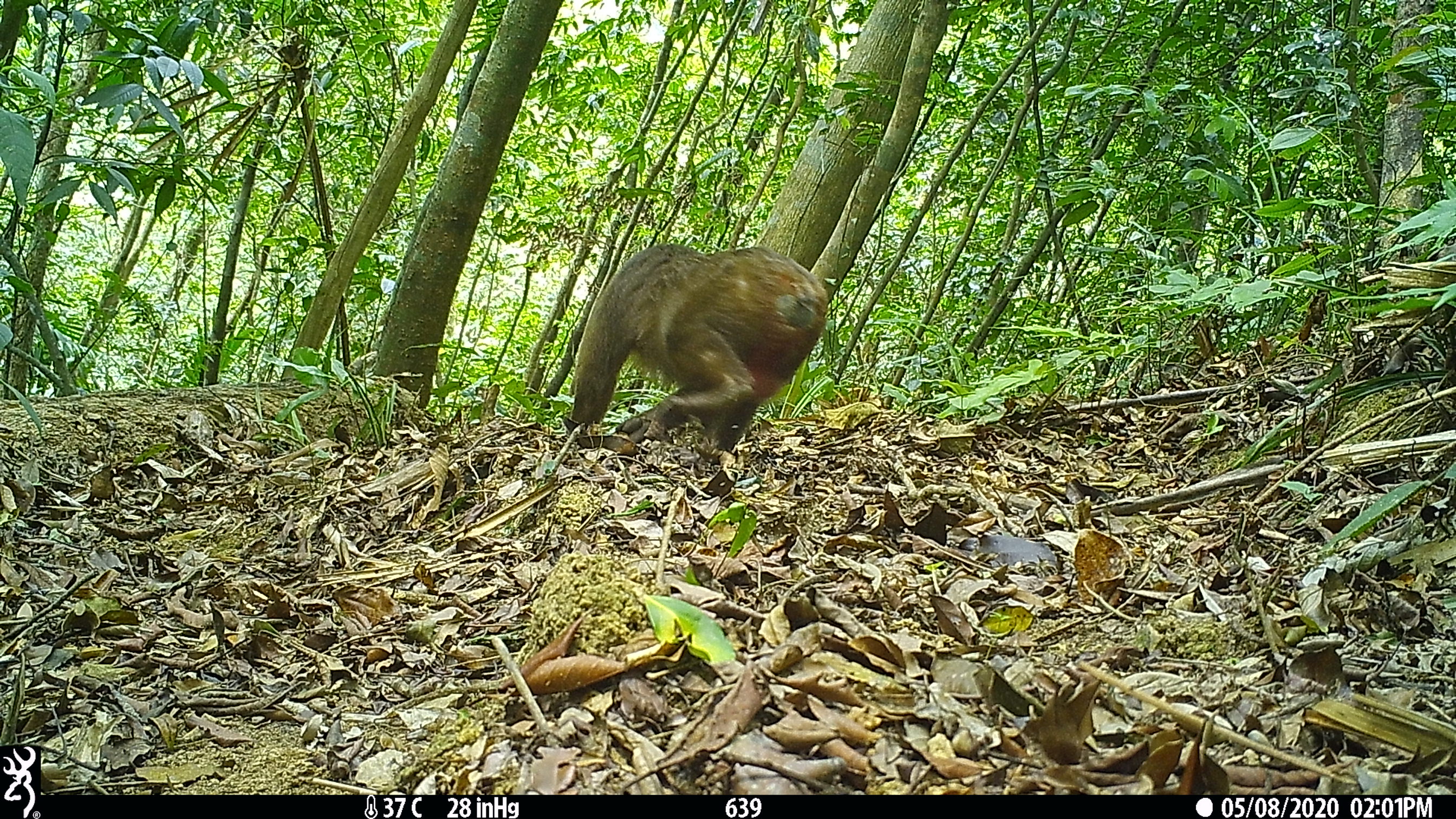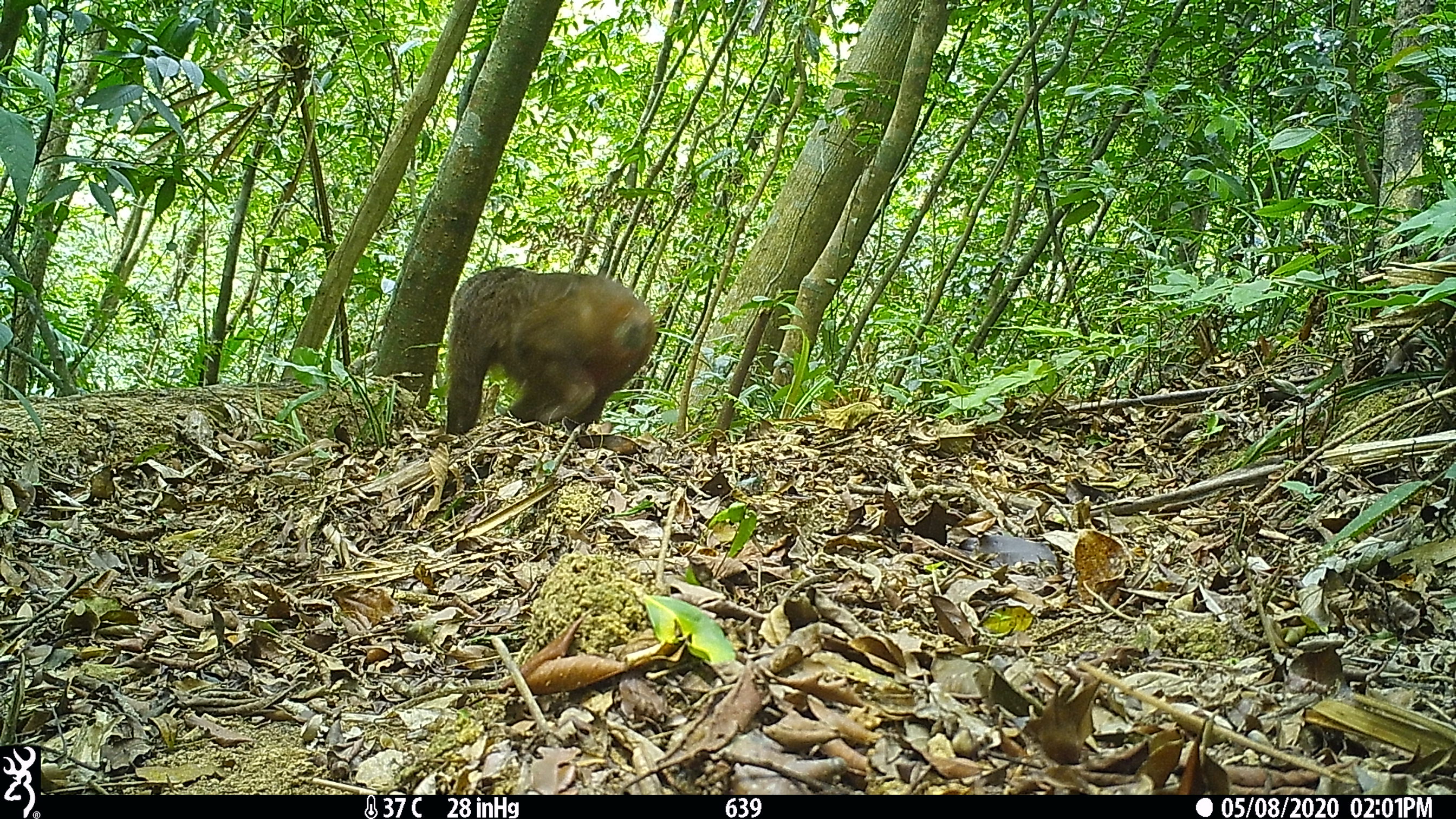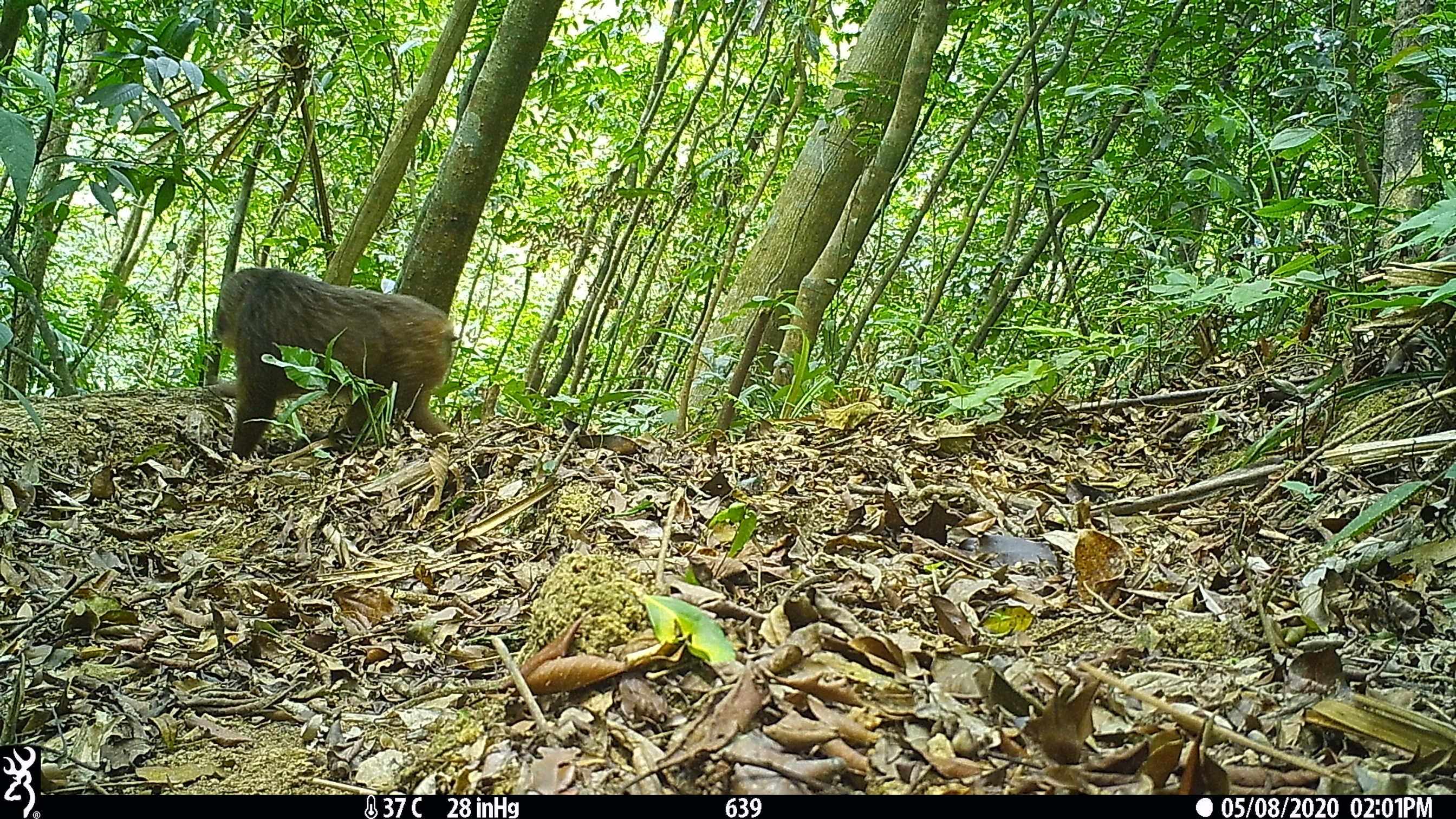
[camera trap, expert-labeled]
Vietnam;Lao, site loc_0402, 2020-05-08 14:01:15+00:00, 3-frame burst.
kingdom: Animalia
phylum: Chordata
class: Mammalia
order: Primates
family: Cercopithecidae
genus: Macaca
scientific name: Macaca arctoides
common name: stump-tailed macaque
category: stump tailed macaque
Stump tailed macaque (stump-tailed macaque) (Macaca arctoides). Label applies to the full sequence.